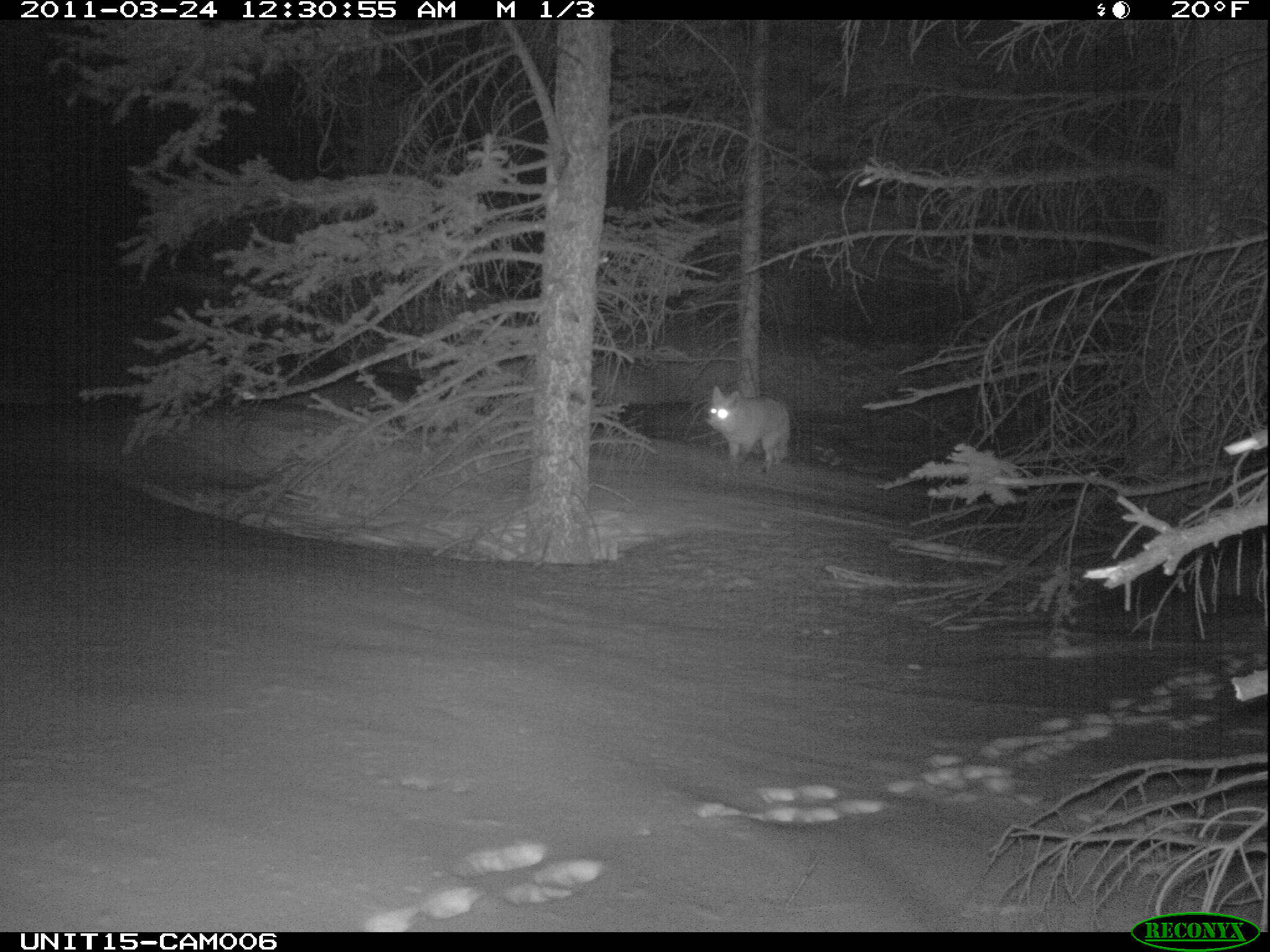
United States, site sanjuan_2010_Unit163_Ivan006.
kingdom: Animalia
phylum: Chordata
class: Mammalia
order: Carnivora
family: Canidae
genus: Canis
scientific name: Canis latrans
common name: coyote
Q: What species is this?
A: Canis latrans (coyote).